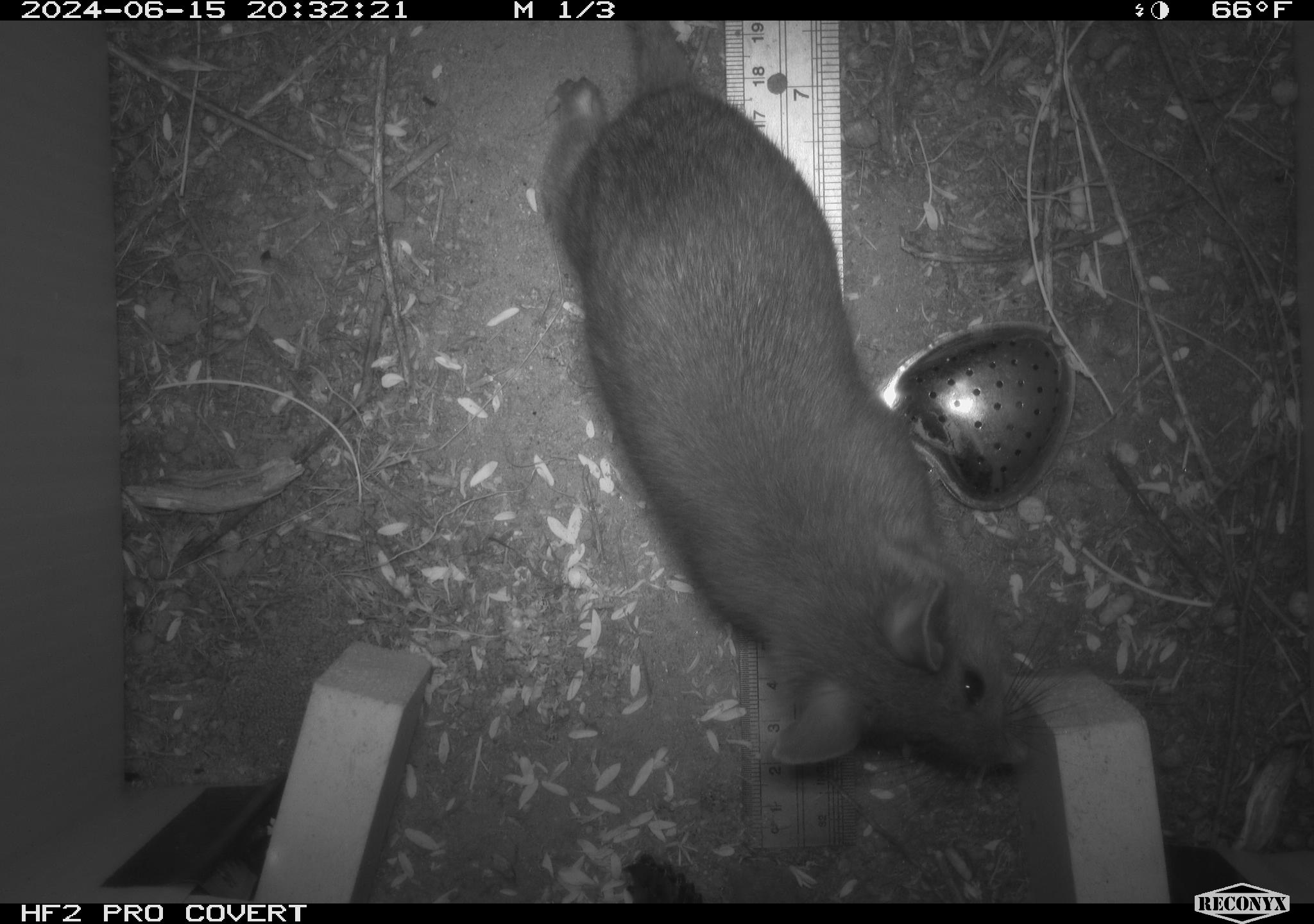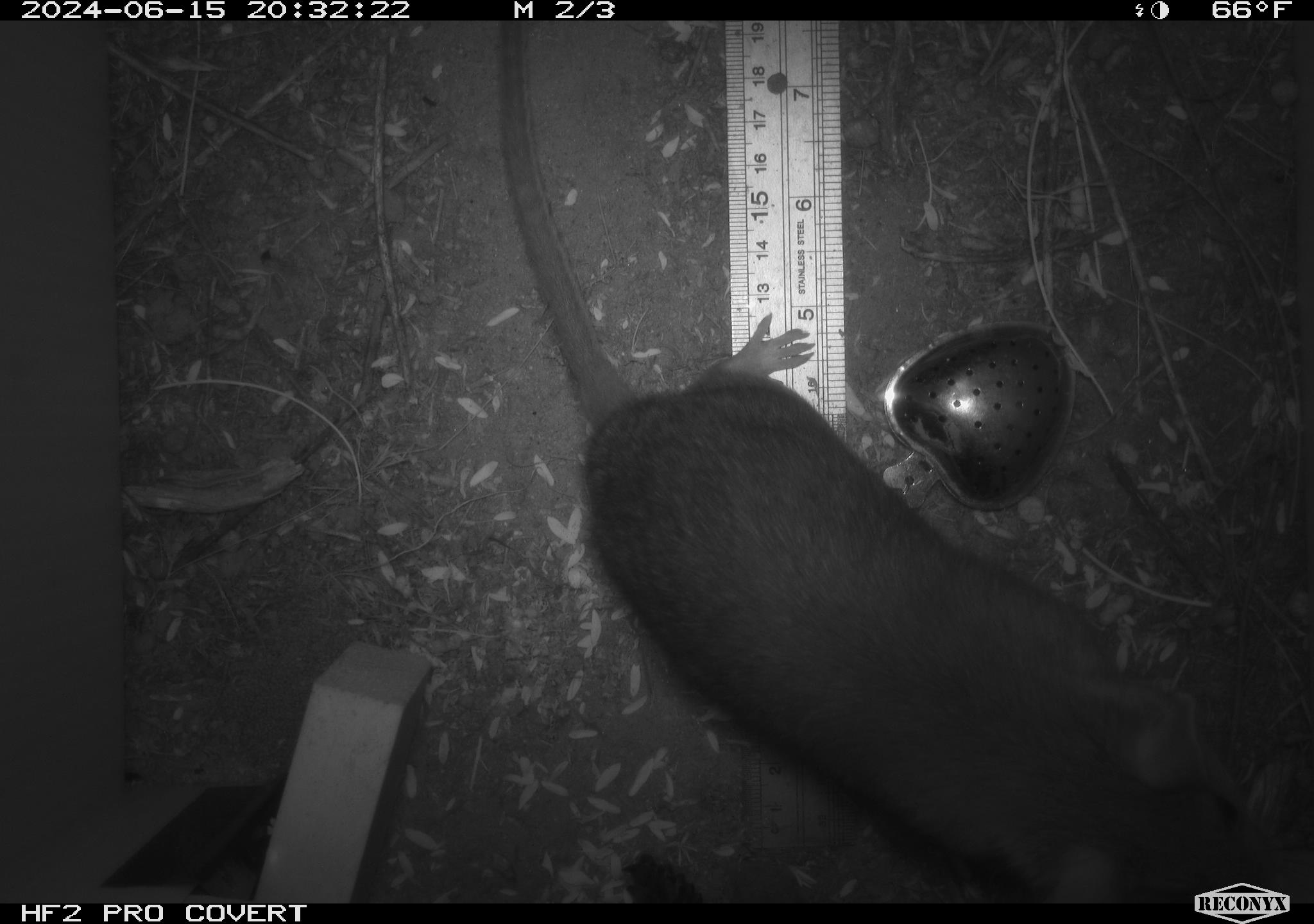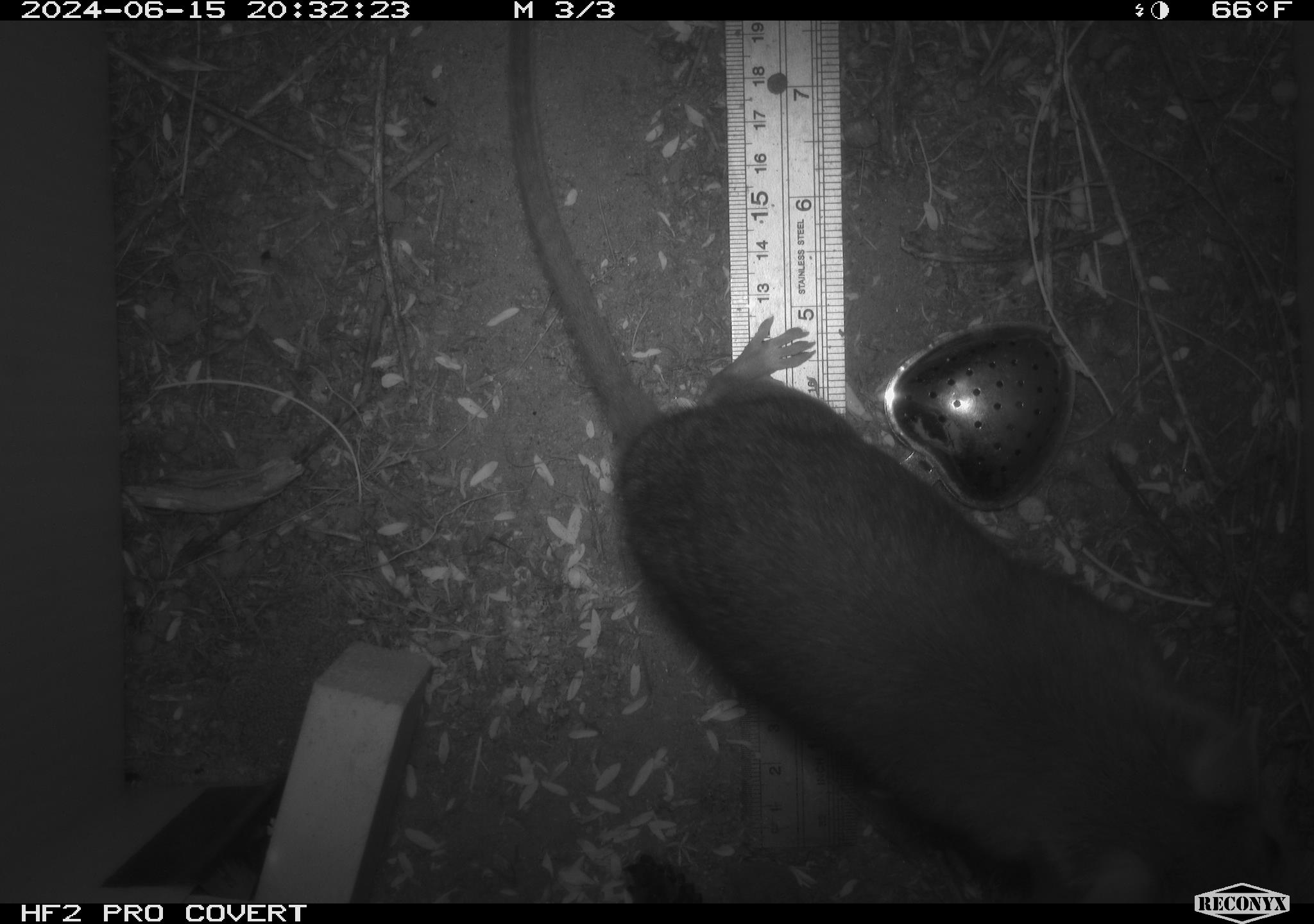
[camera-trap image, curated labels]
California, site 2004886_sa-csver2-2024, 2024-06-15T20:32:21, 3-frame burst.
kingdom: Animalia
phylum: Chordata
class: Mammalia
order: Rodentia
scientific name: Rodentia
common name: rodent